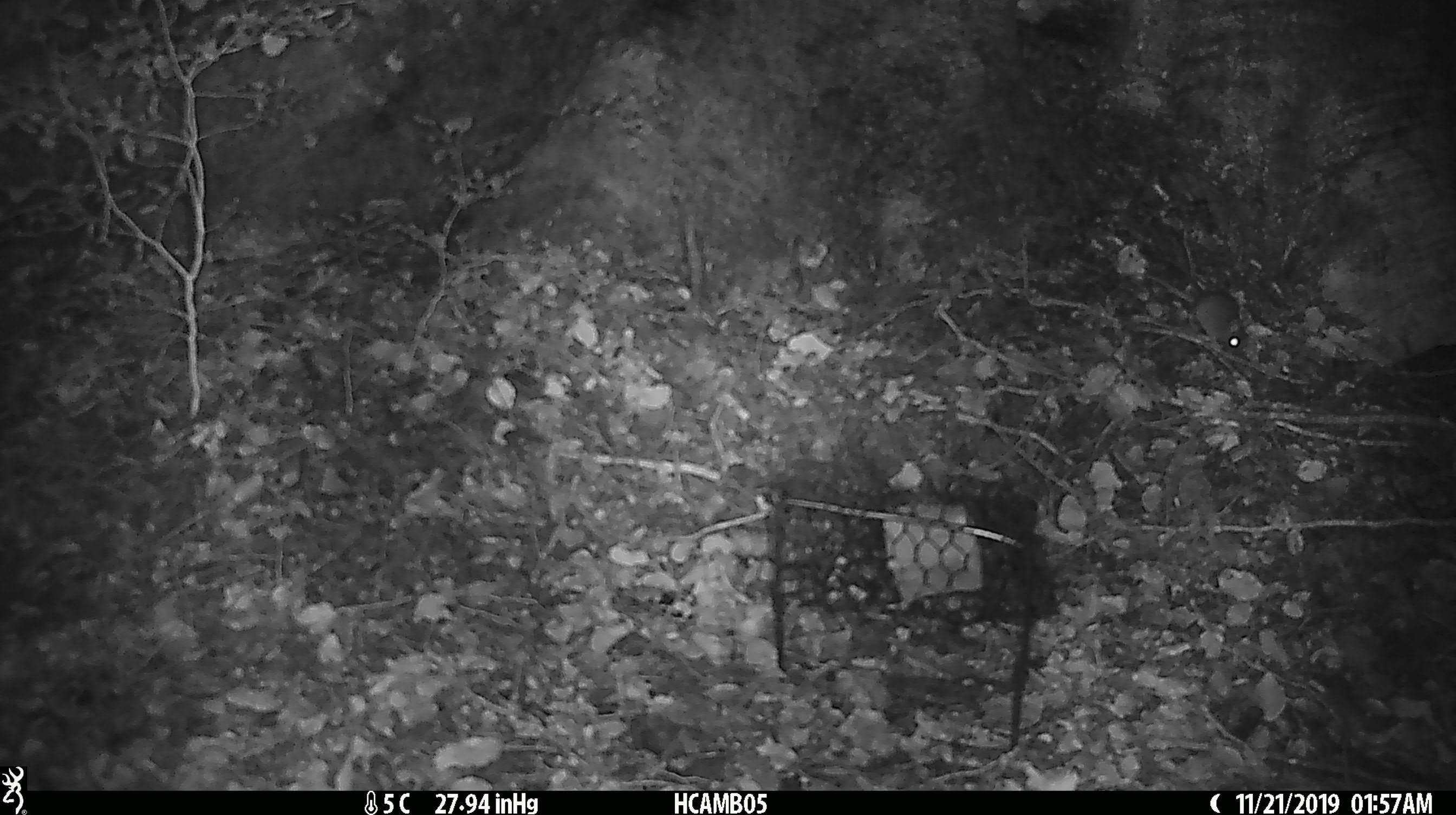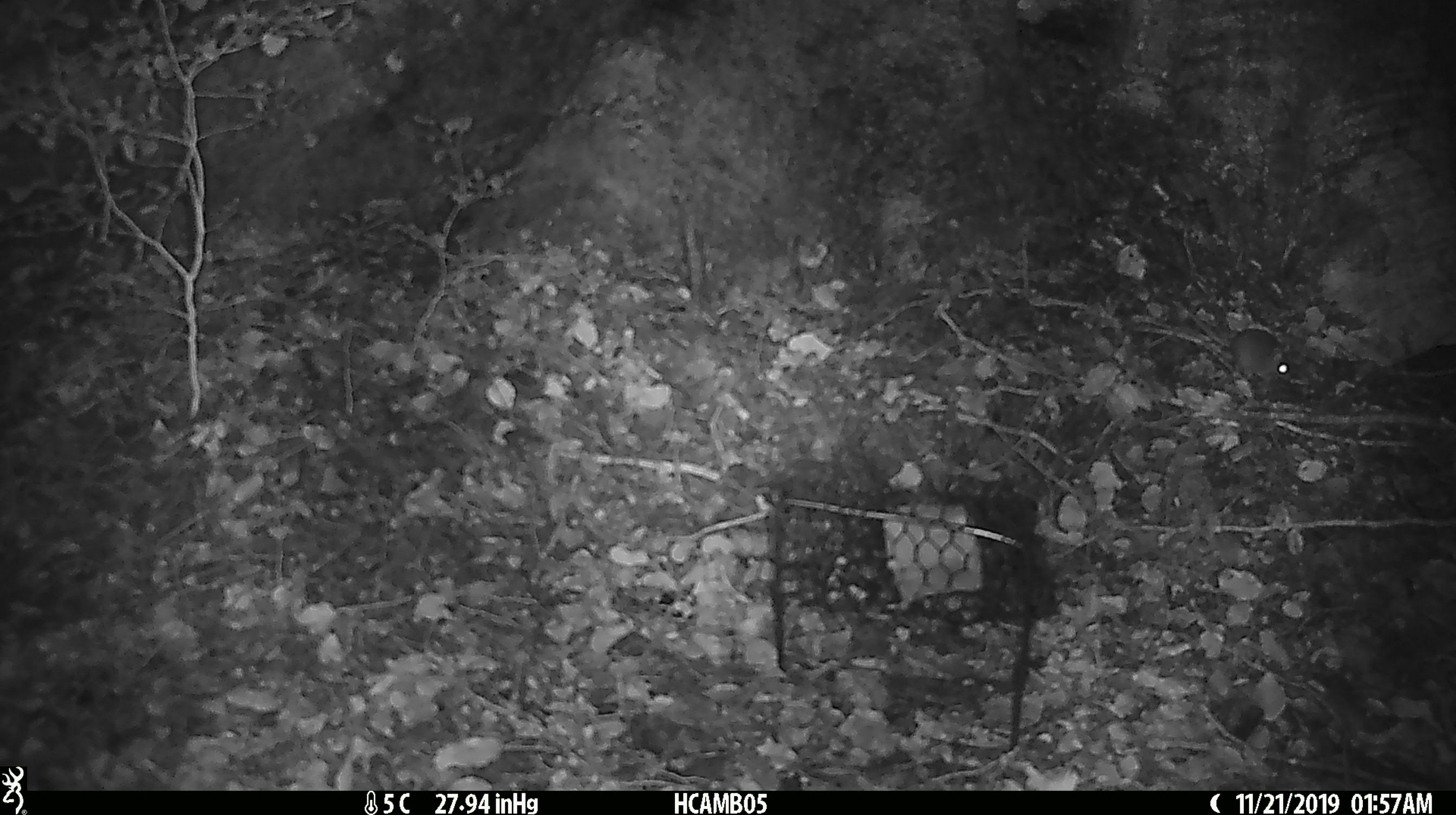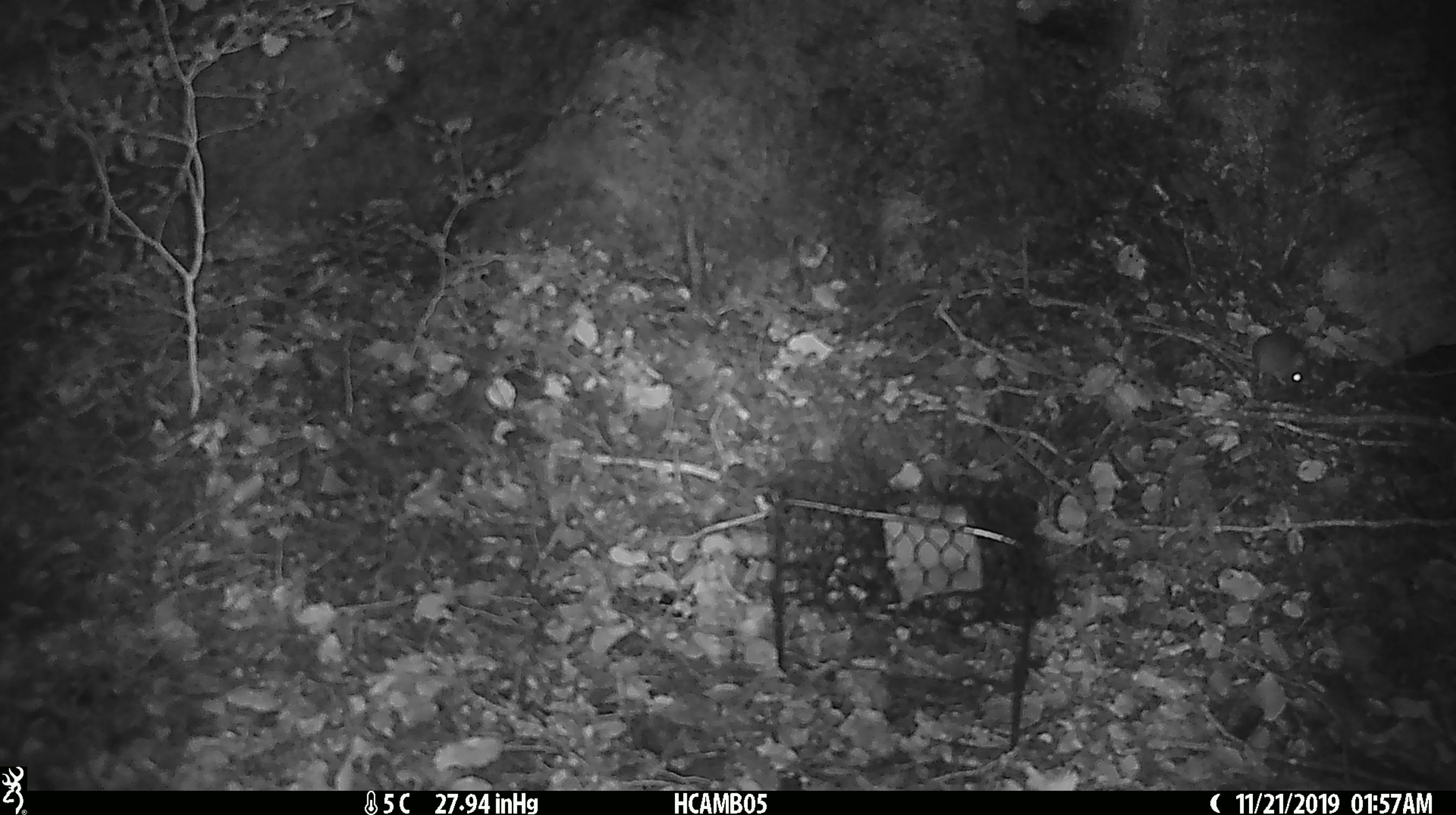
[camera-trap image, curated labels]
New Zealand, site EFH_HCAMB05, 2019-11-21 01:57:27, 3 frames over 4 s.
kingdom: Animalia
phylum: Chordata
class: Mammalia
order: Rodentia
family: Muridae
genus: Mus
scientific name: Mus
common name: mouse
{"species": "mouse (Mus)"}